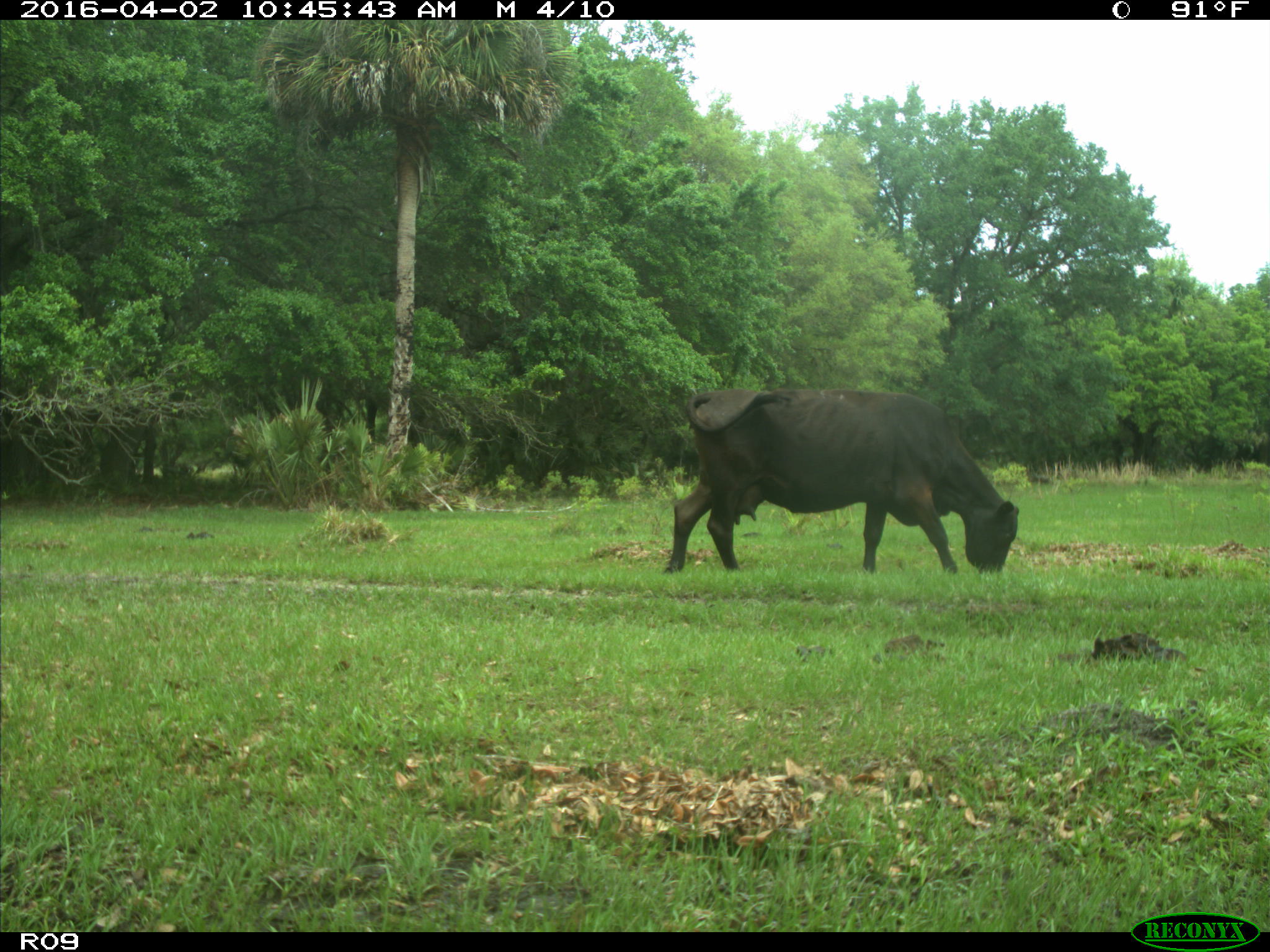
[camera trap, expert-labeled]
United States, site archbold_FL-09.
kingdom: Animalia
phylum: Chordata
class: Mammalia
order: Artiodactyla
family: Bovidae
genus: Bos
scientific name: Bos taurus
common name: domestic cow